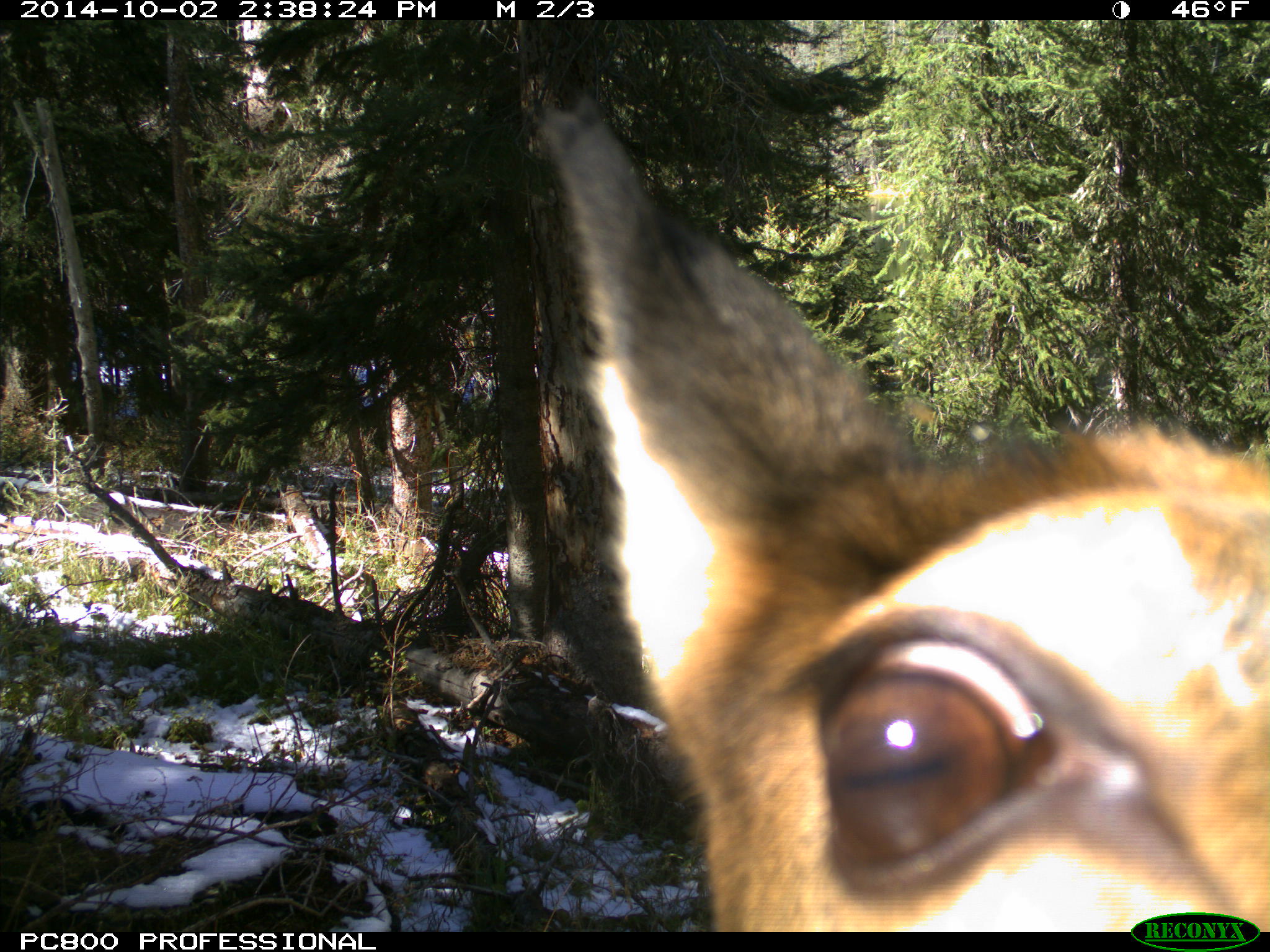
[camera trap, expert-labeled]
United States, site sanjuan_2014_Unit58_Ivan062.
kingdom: Animalia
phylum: Chordata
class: Mammalia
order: Artiodactyla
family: Cervidae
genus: Cervus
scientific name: Cervus elaphus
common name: red deer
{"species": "Cervus elaphus (red deer)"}